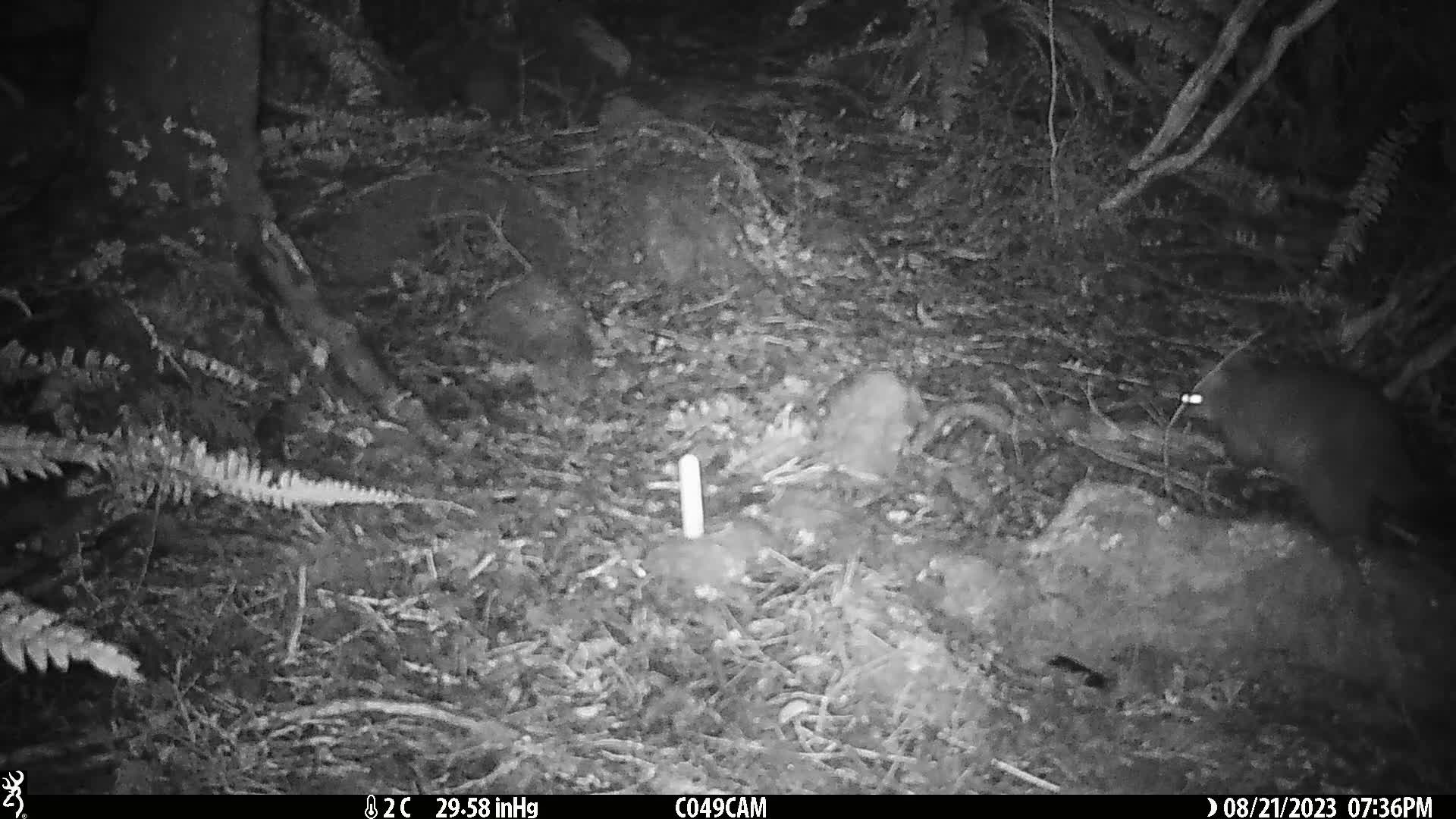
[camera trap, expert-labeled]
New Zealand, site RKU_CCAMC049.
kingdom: Animalia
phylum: Chordata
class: Mammalia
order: Diprotodontia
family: Phalangeridae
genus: Trichosurus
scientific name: Trichosurus vulpecula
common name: common brushtail possum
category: possum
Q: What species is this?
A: Possum (common brushtail possum) (Trichosurus vulpecula).